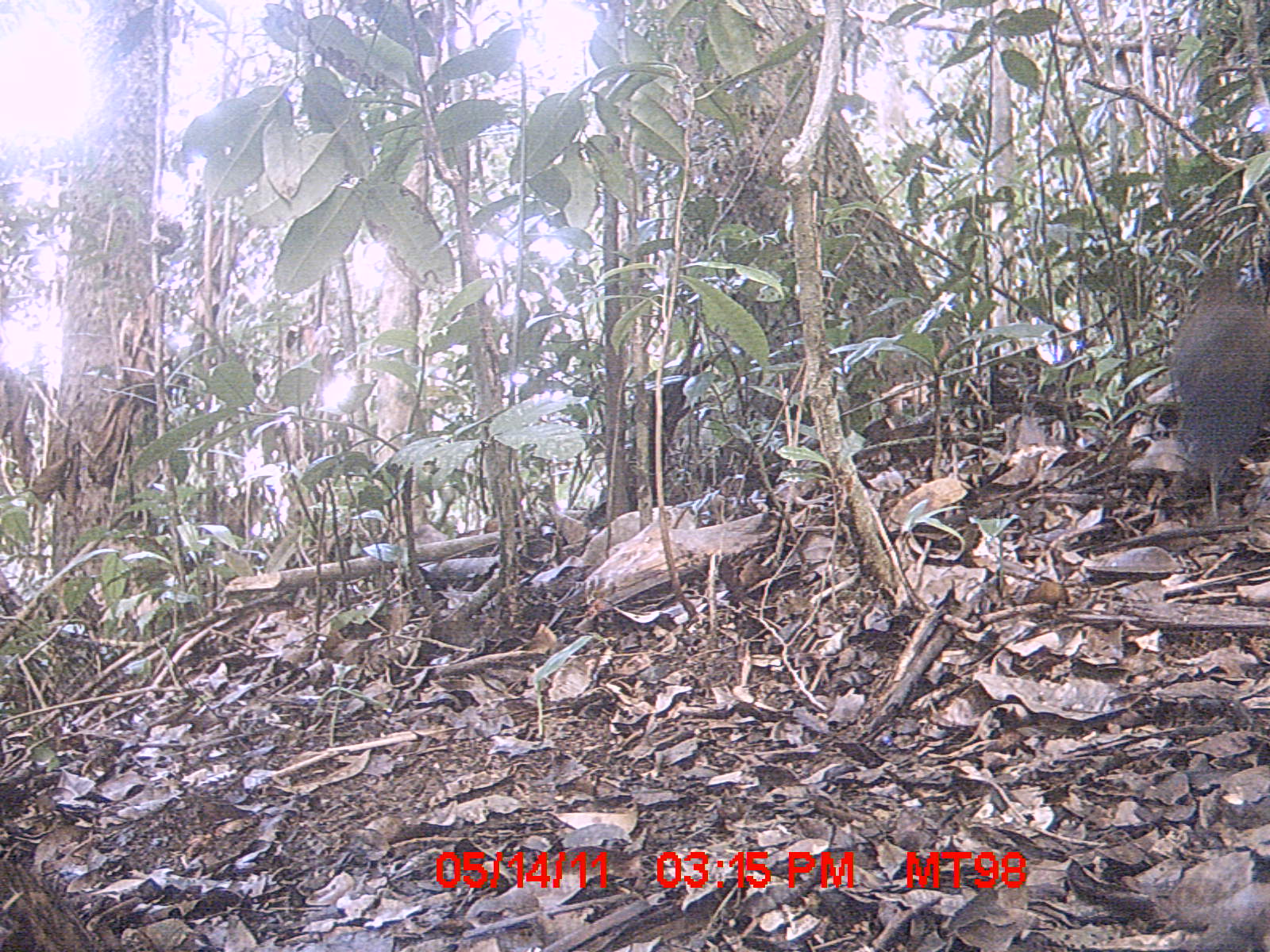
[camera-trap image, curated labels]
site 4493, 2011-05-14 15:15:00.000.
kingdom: Animalia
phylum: Chordata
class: Aves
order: Cuculiformes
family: Cuculidae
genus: Coua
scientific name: Coua serriana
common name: red-breasted coua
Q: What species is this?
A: Coua serriana (red-breasted coua).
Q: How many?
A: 1.